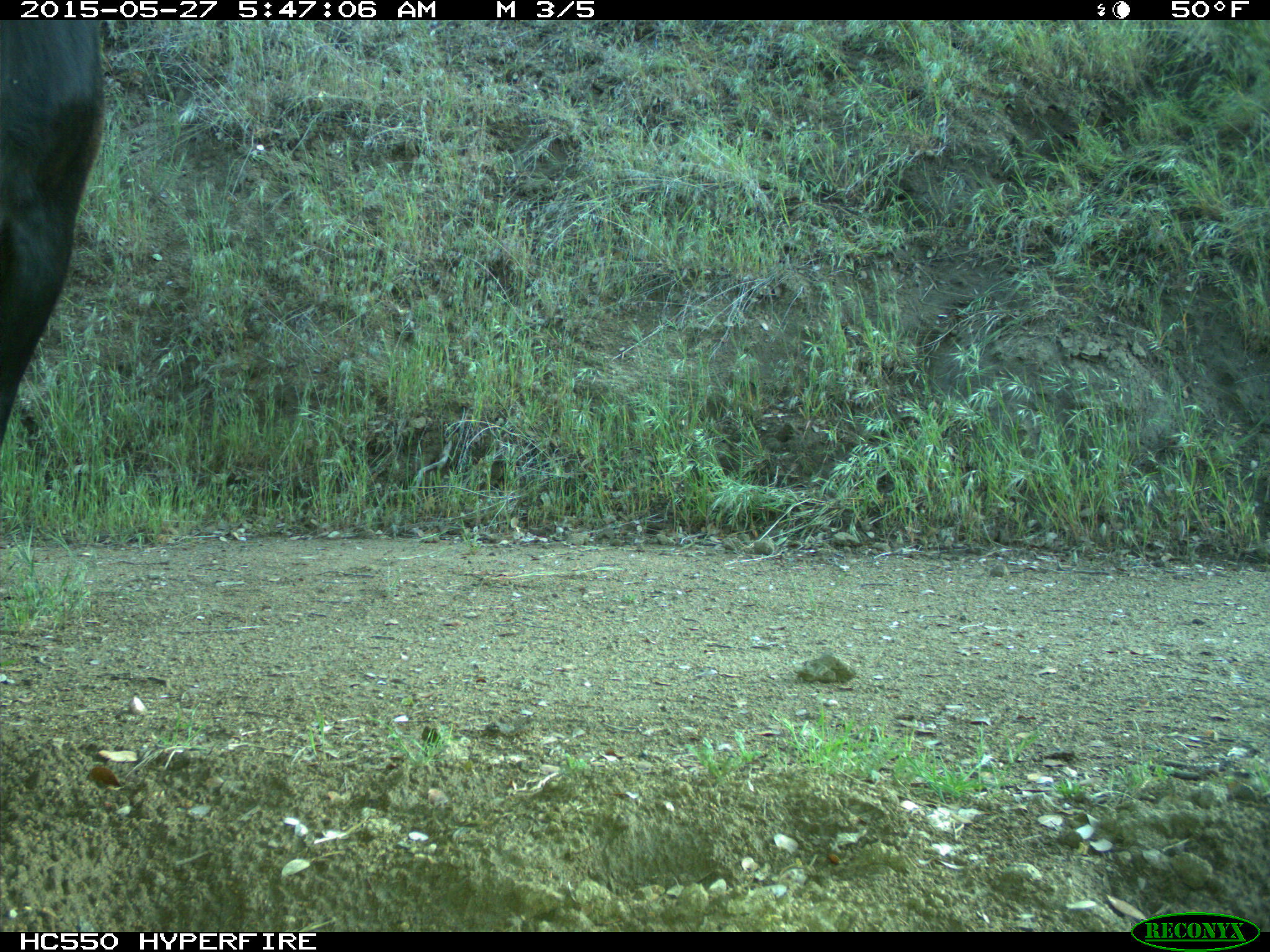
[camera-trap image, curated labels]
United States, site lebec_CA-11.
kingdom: Animalia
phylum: Chordata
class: Mammalia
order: Artiodactyla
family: Bovidae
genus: Bos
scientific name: Bos taurus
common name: domestic cow